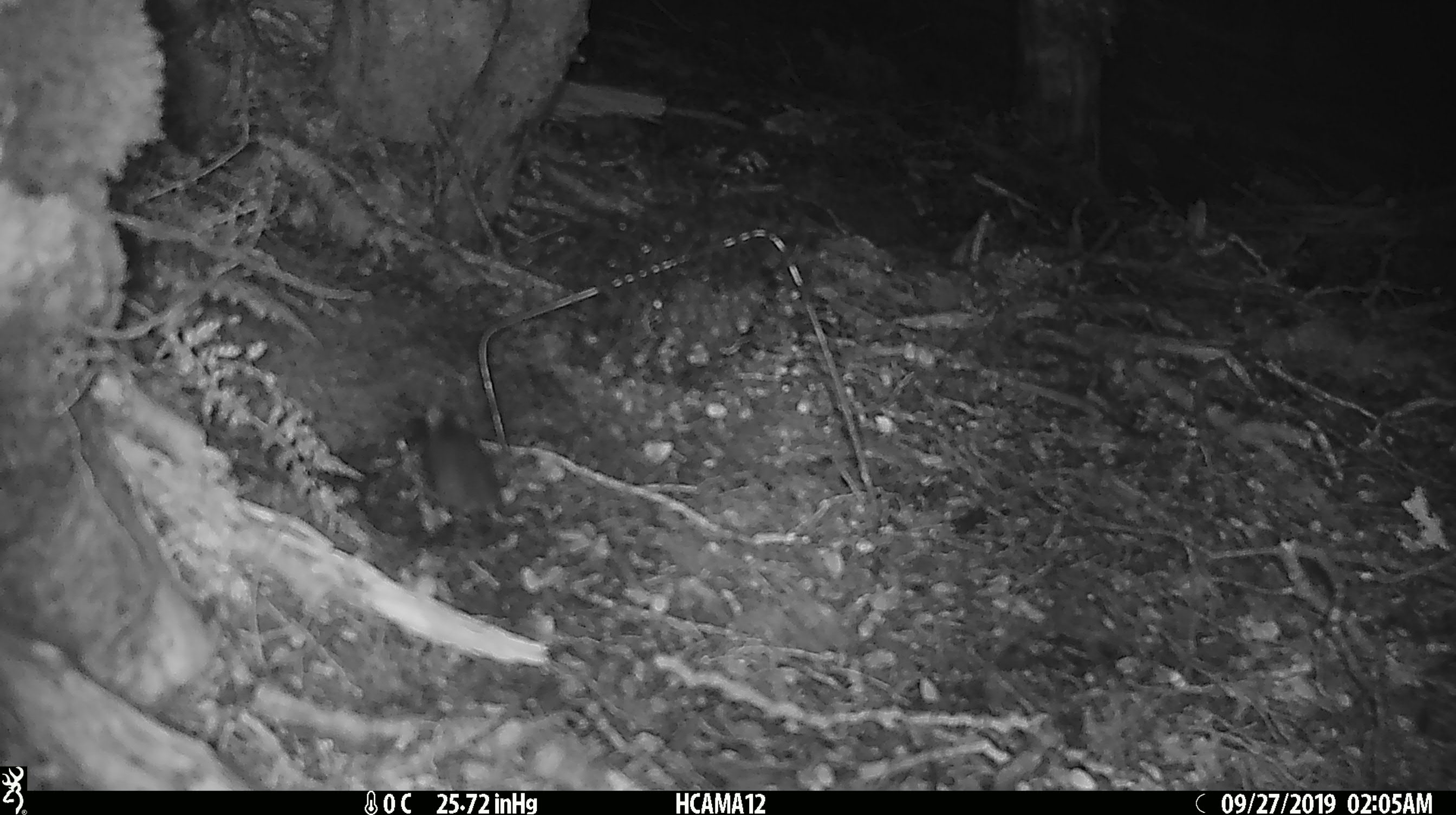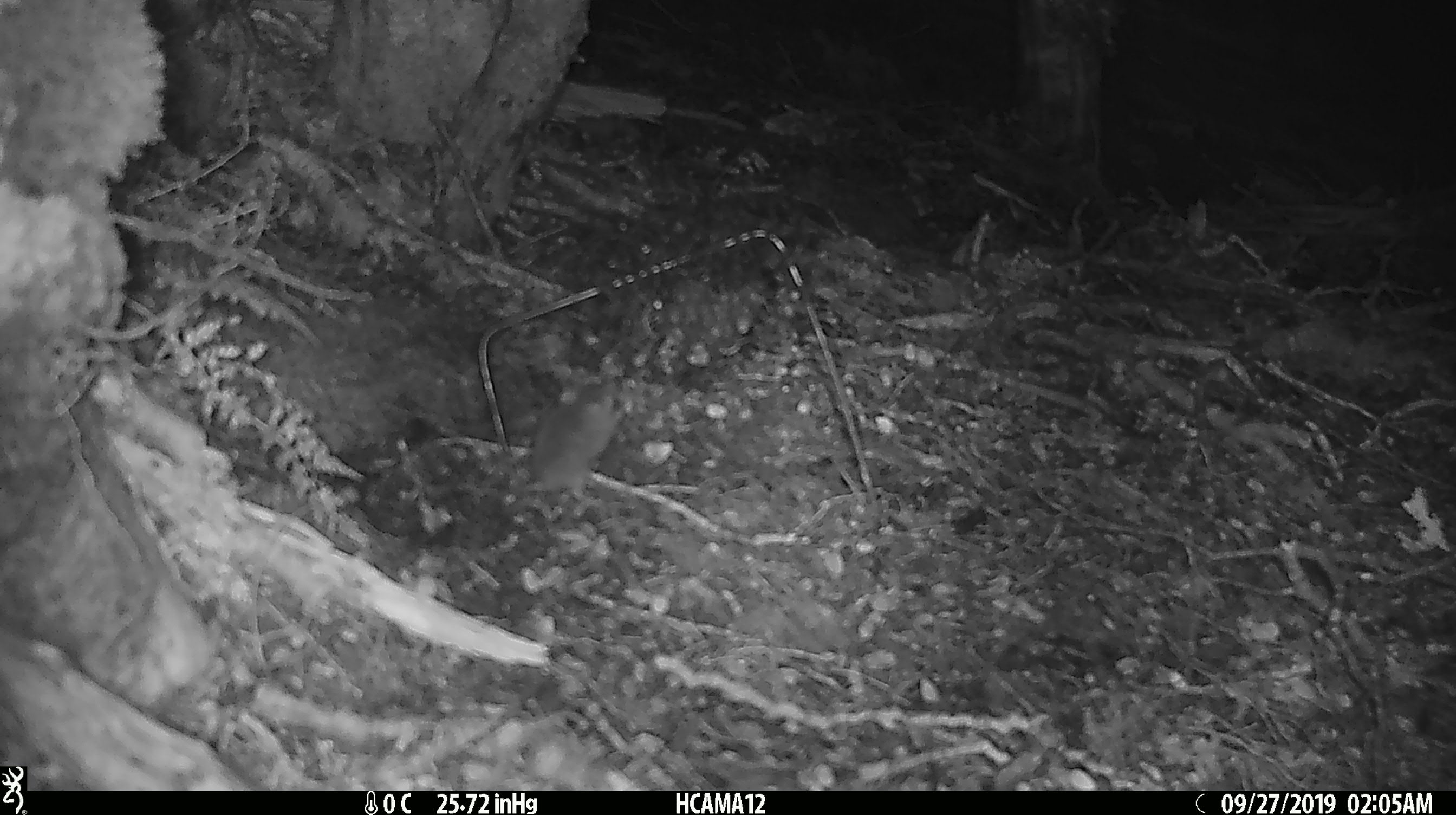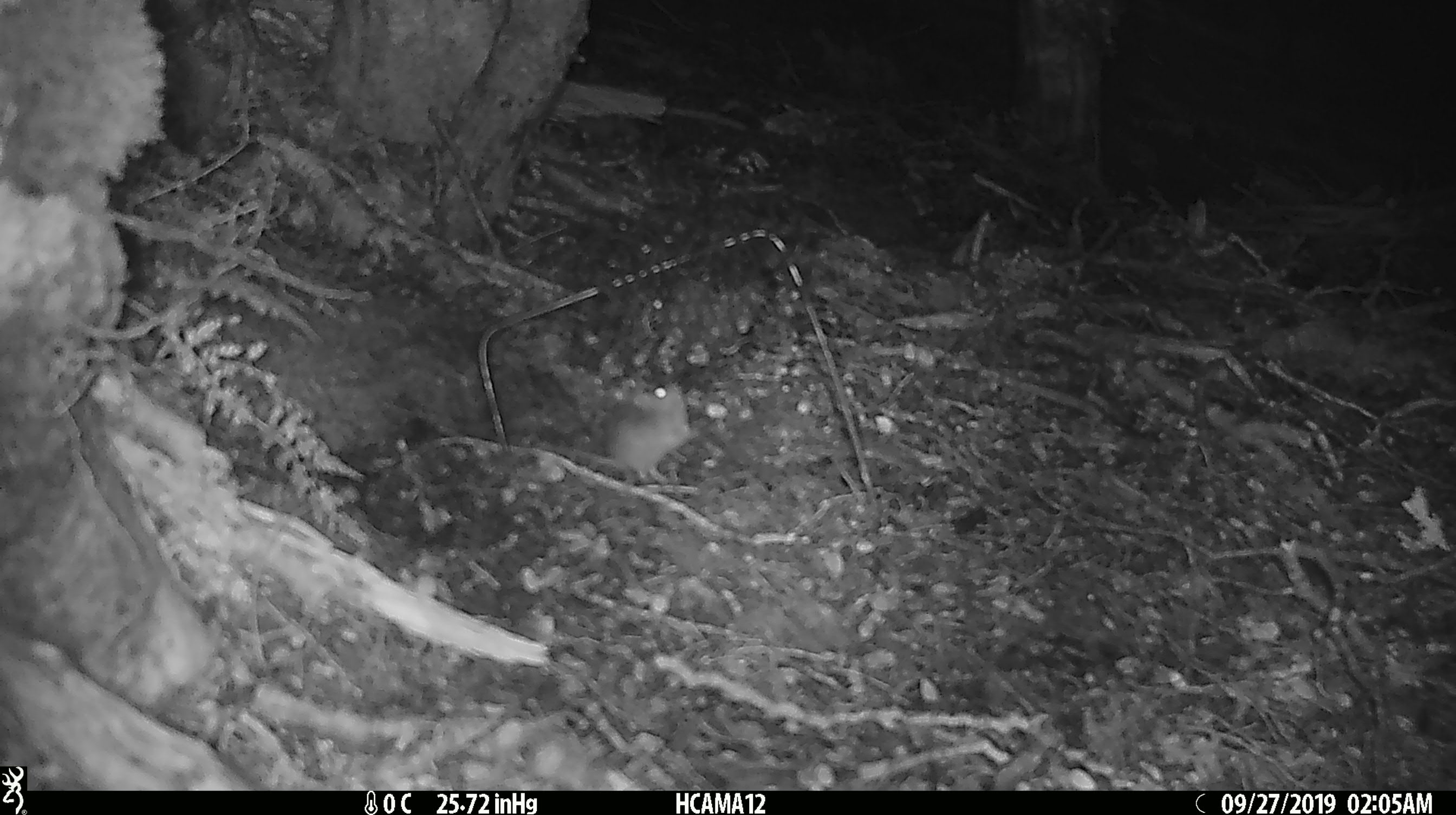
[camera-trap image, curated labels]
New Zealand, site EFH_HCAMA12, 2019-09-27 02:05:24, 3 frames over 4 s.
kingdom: Animalia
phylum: Chordata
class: Mammalia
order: Rodentia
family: Muridae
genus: Mus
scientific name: Mus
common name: mouse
Mouse (Mus).